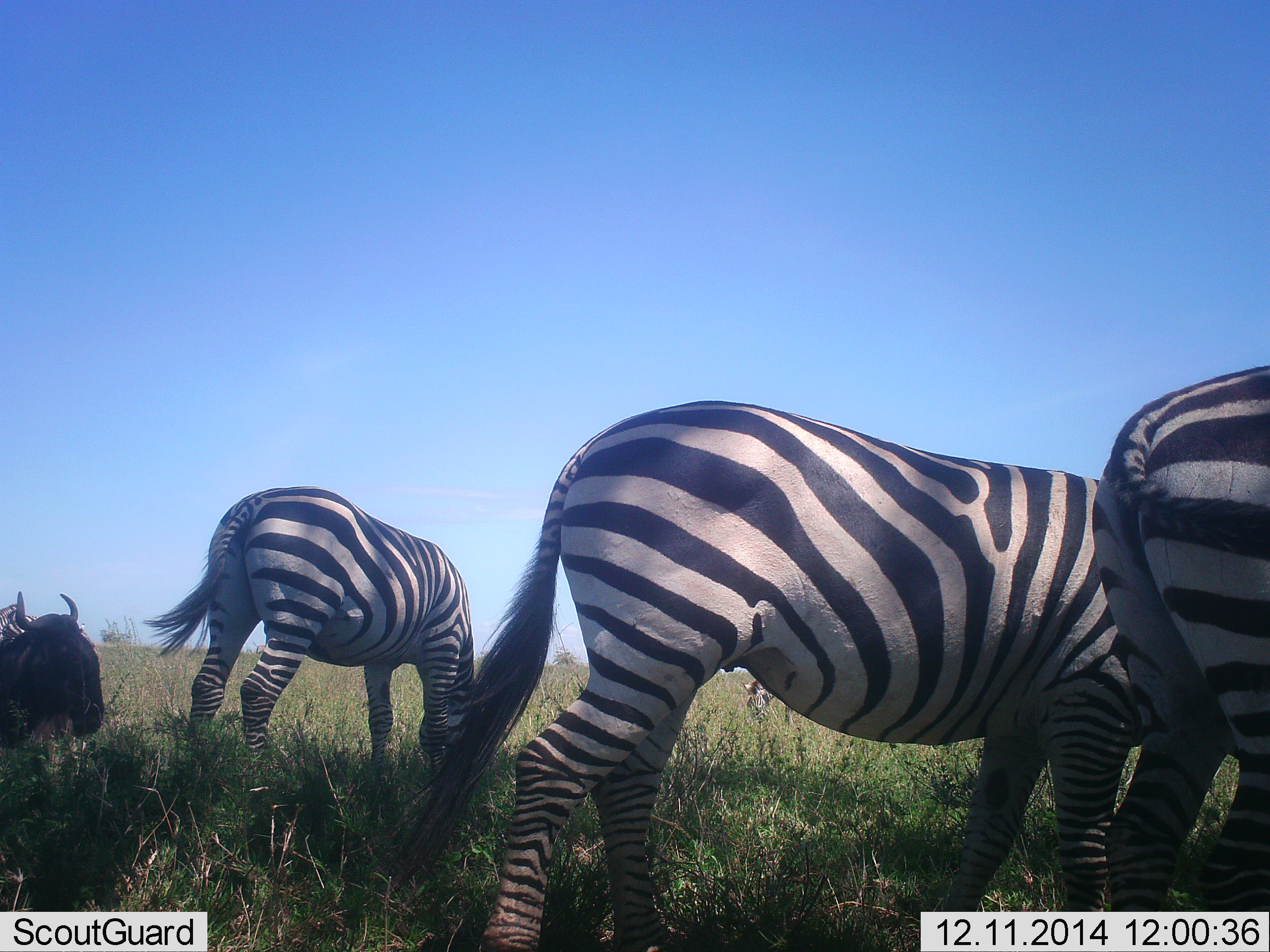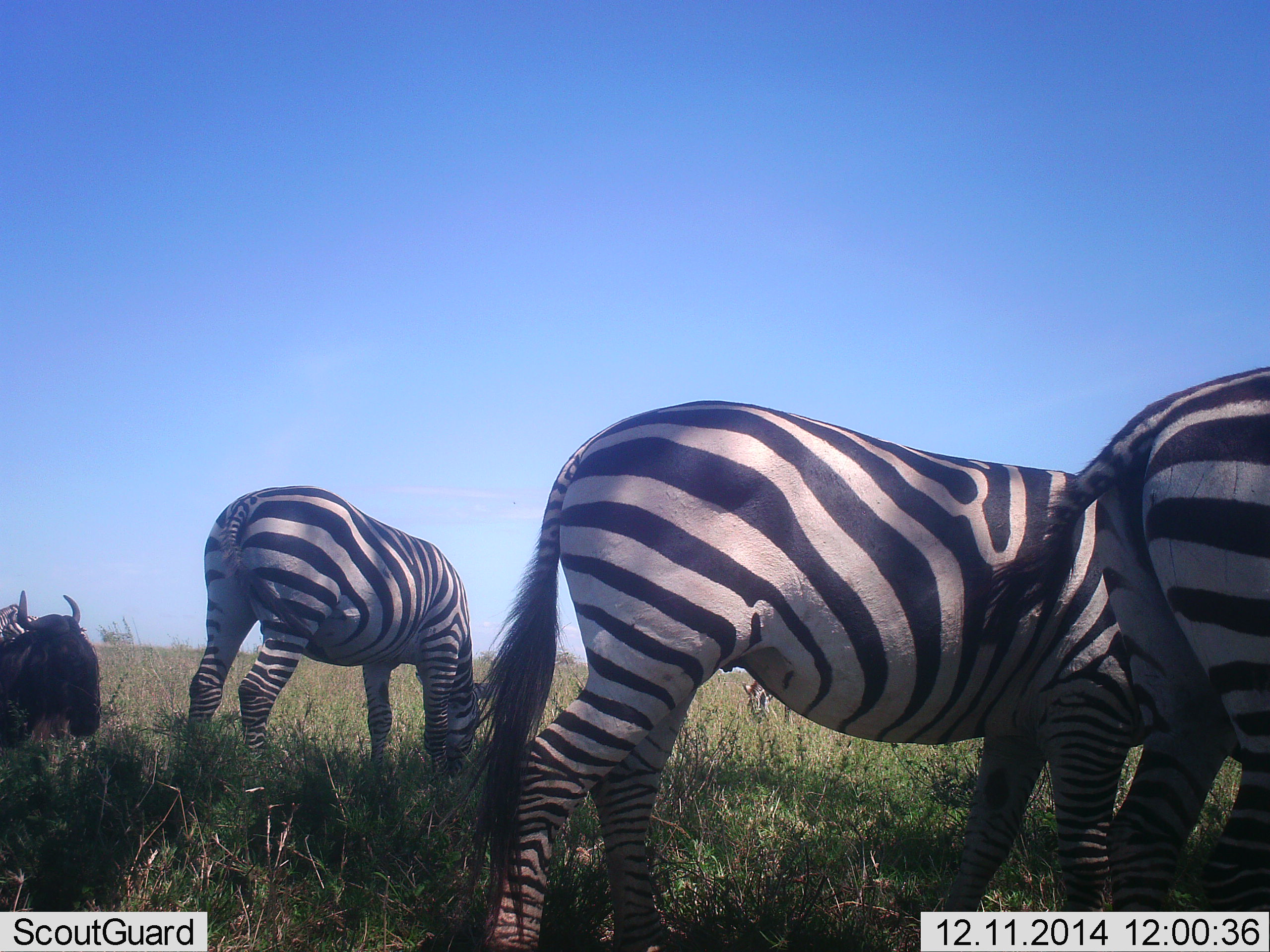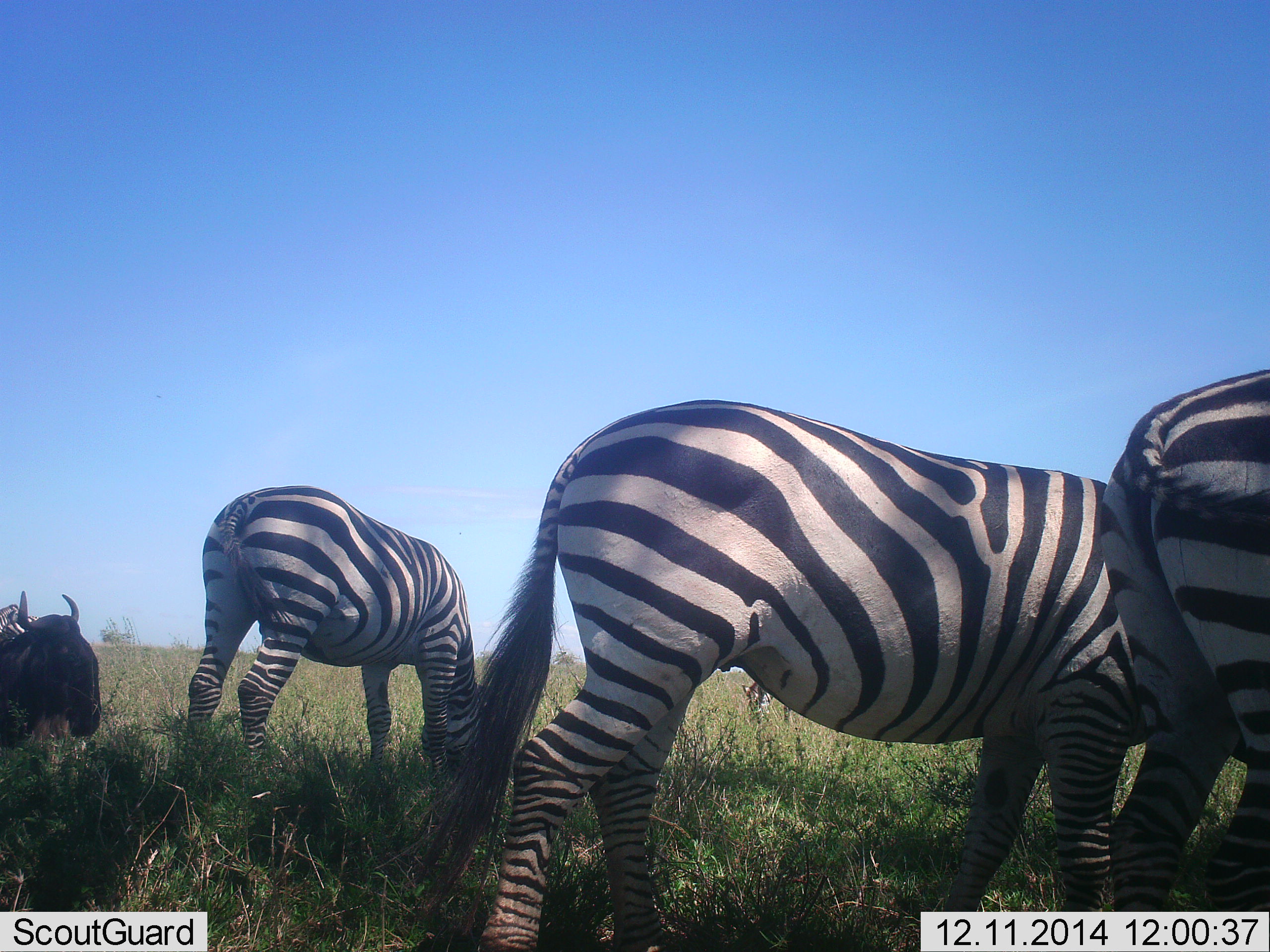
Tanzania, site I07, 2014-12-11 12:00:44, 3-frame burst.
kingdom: Animalia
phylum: Chordata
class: Mammalia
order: Artiodactyla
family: Bovidae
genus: Connochaetes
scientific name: Connochaetes taurinus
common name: blue wildebeest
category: wildebeest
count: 1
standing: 20%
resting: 70%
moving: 10%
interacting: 0%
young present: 0%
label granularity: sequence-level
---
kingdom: Animalia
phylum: Chordata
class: Mammalia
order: Perissodactyla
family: Equidae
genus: Equus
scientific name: Equus quagga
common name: plains zebra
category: zebra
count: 3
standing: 25%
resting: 0%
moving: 0%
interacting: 8%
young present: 8%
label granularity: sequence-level